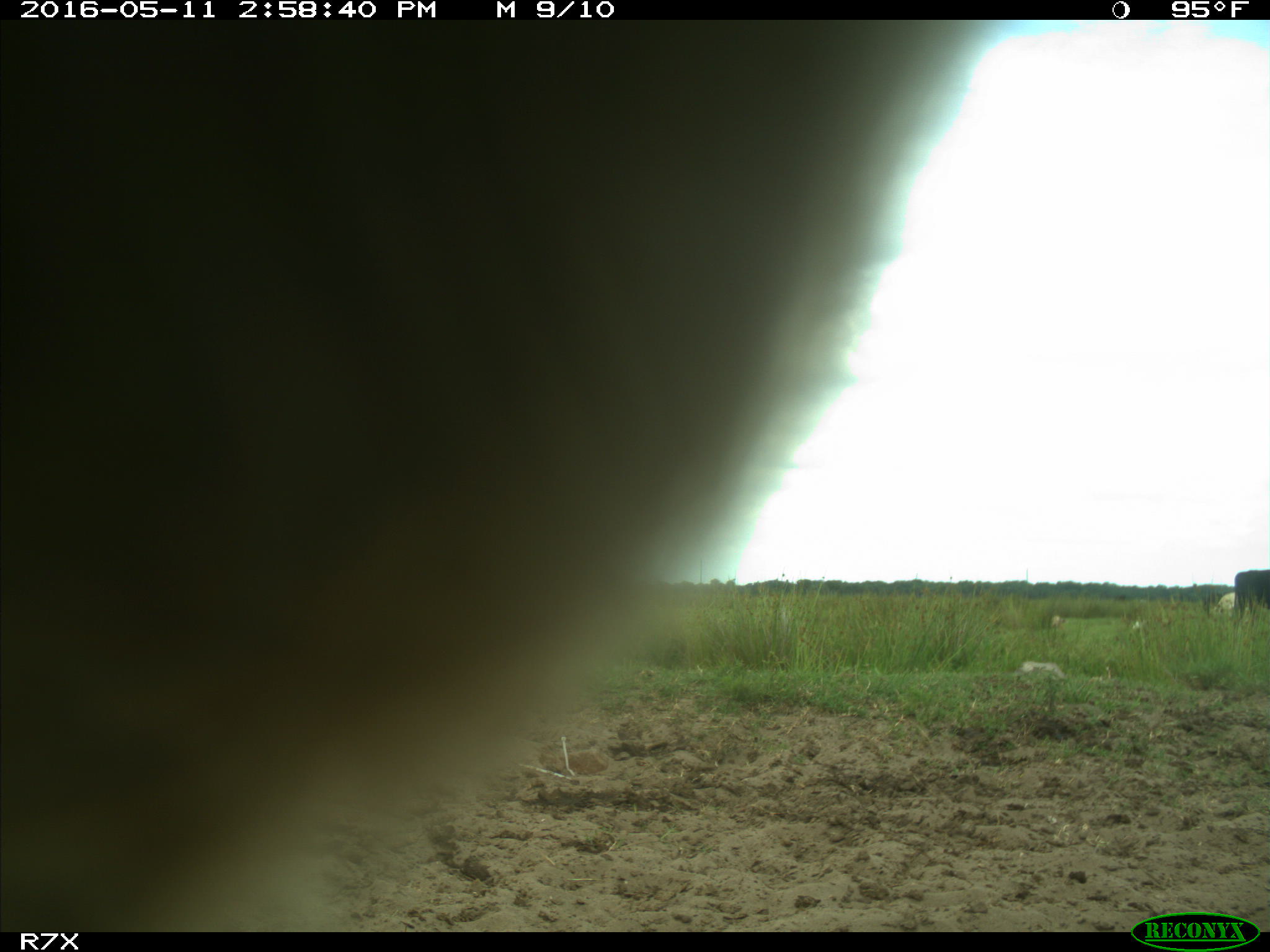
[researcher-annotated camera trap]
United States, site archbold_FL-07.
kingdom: Animalia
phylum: Chordata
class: Mammalia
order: Artiodactyla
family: Bovidae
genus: Bos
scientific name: Bos taurus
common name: domestic cow